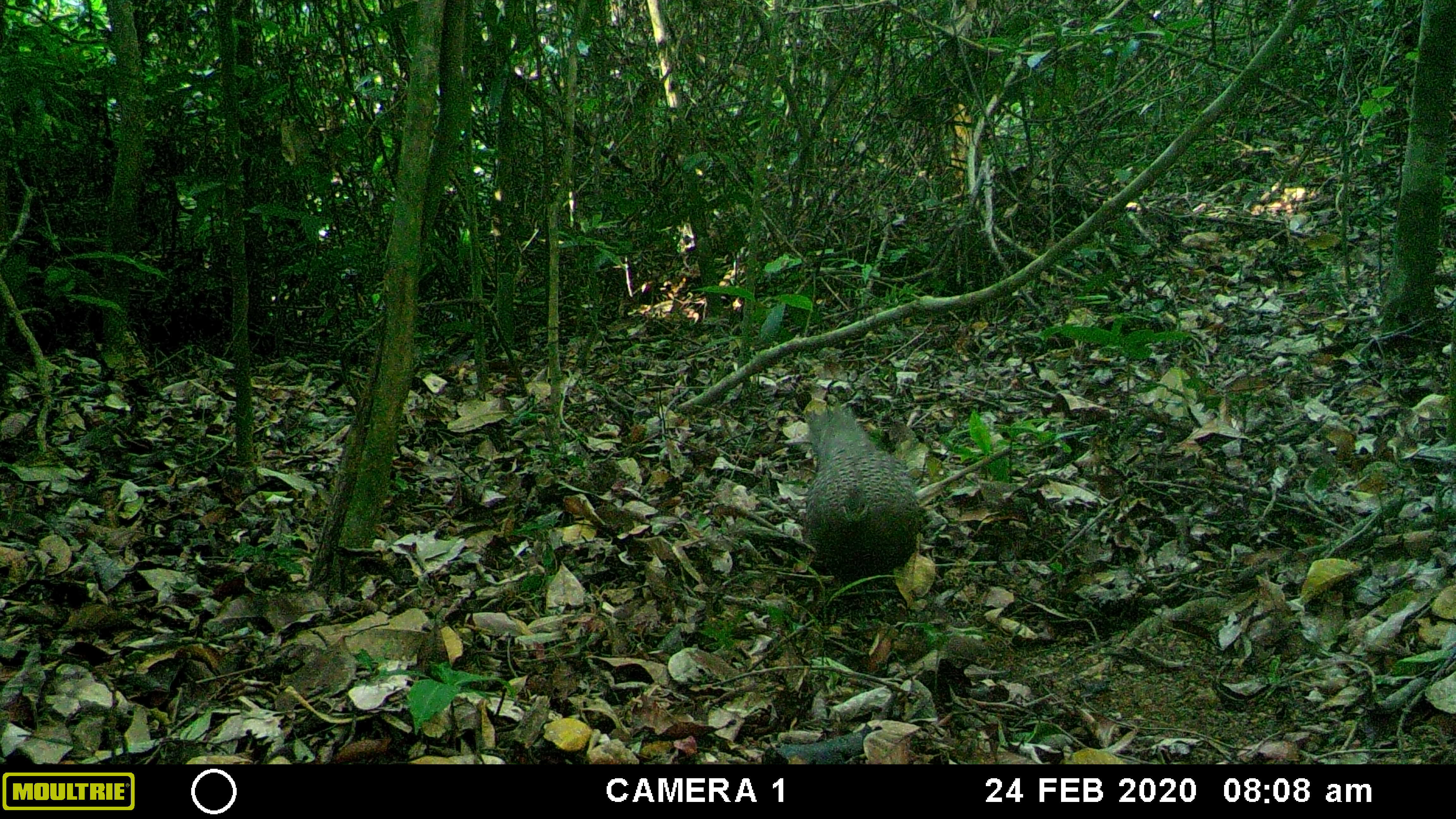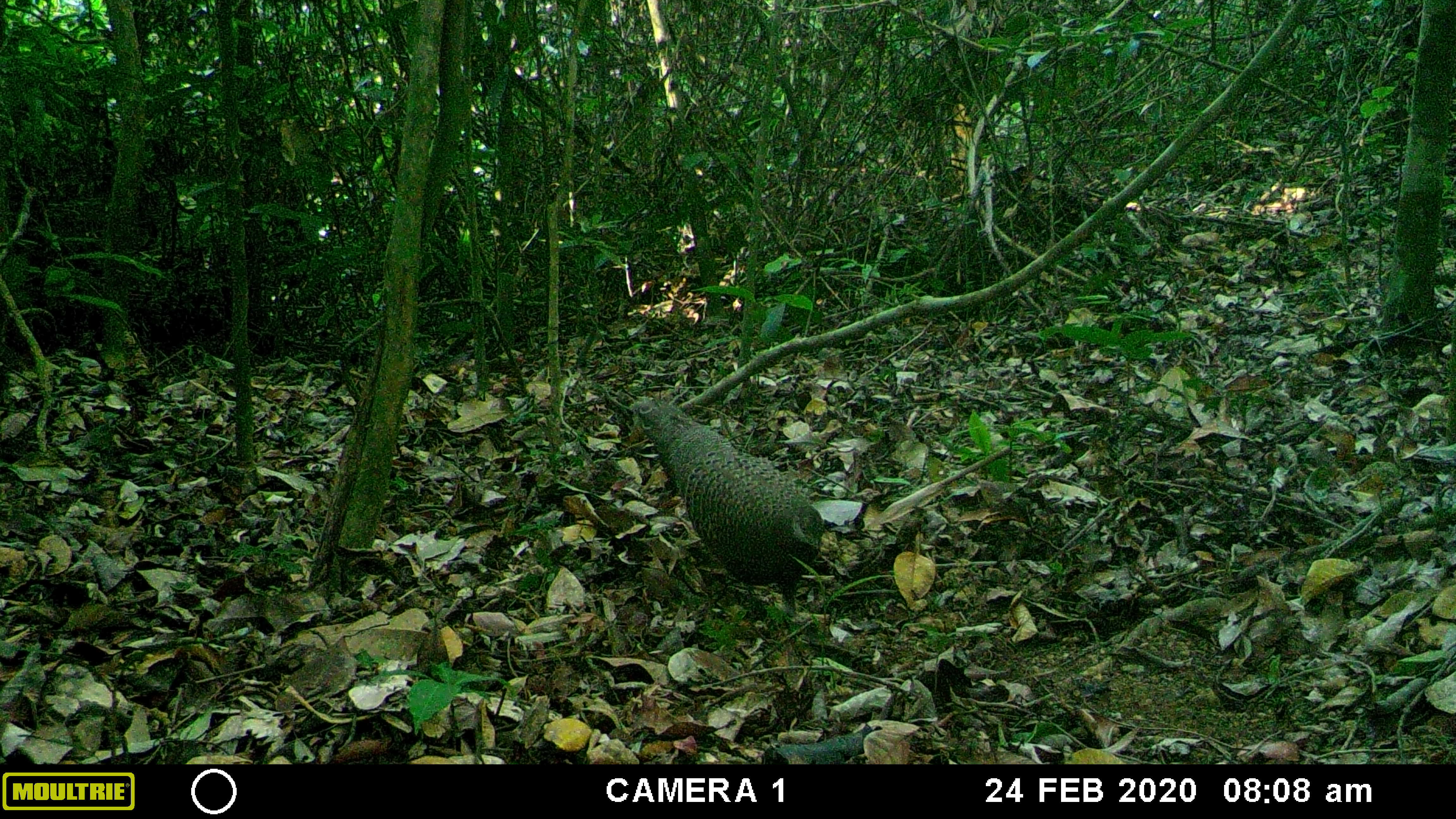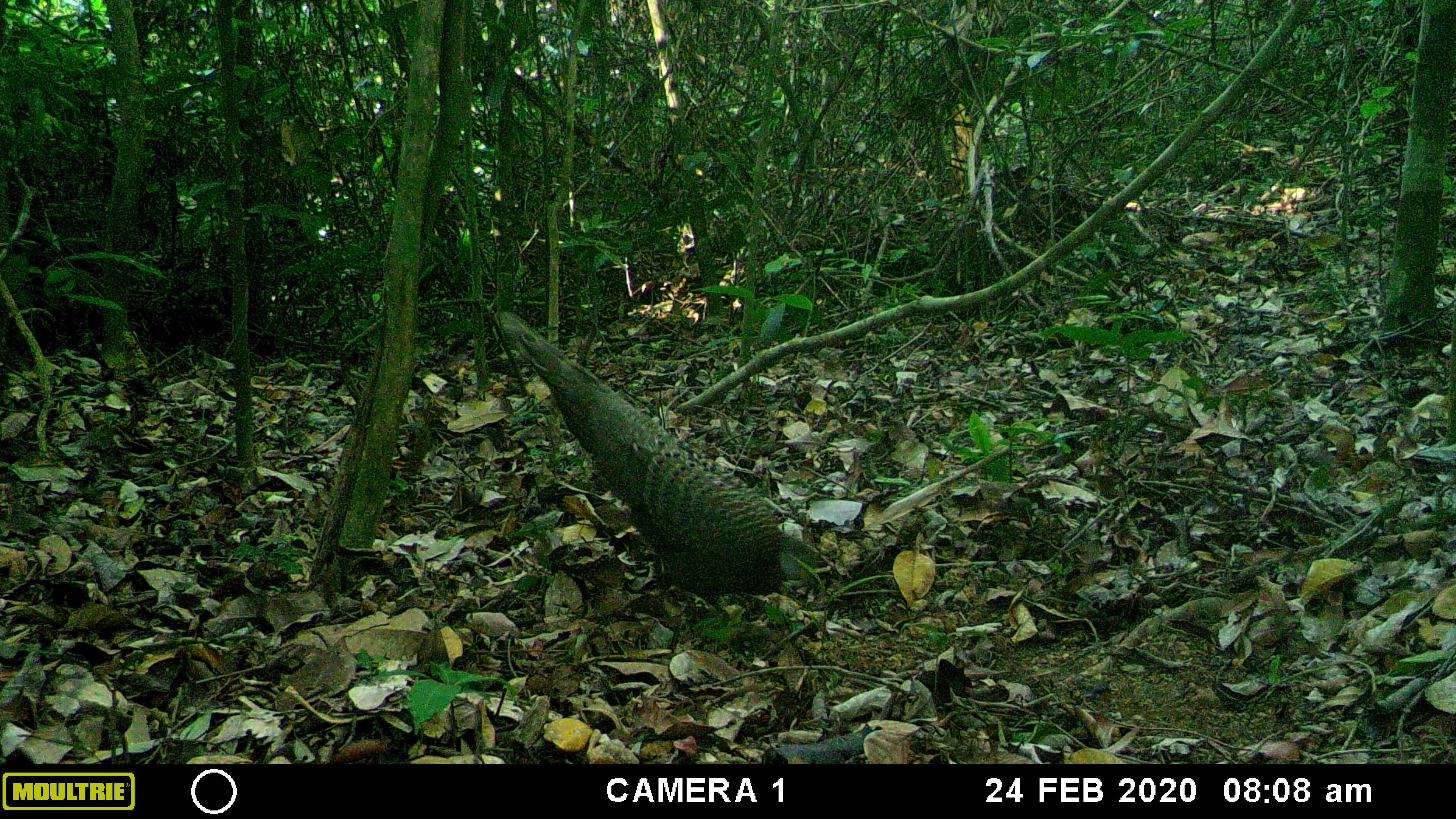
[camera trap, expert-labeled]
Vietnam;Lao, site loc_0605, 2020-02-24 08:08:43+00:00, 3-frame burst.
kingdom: Animalia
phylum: Chordata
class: Aves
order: Galliformes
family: Phasianidae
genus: Polyplectron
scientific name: Polyplectron bicalcaratum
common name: gray peacock-pheasant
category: grey peacock pheasant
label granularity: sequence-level